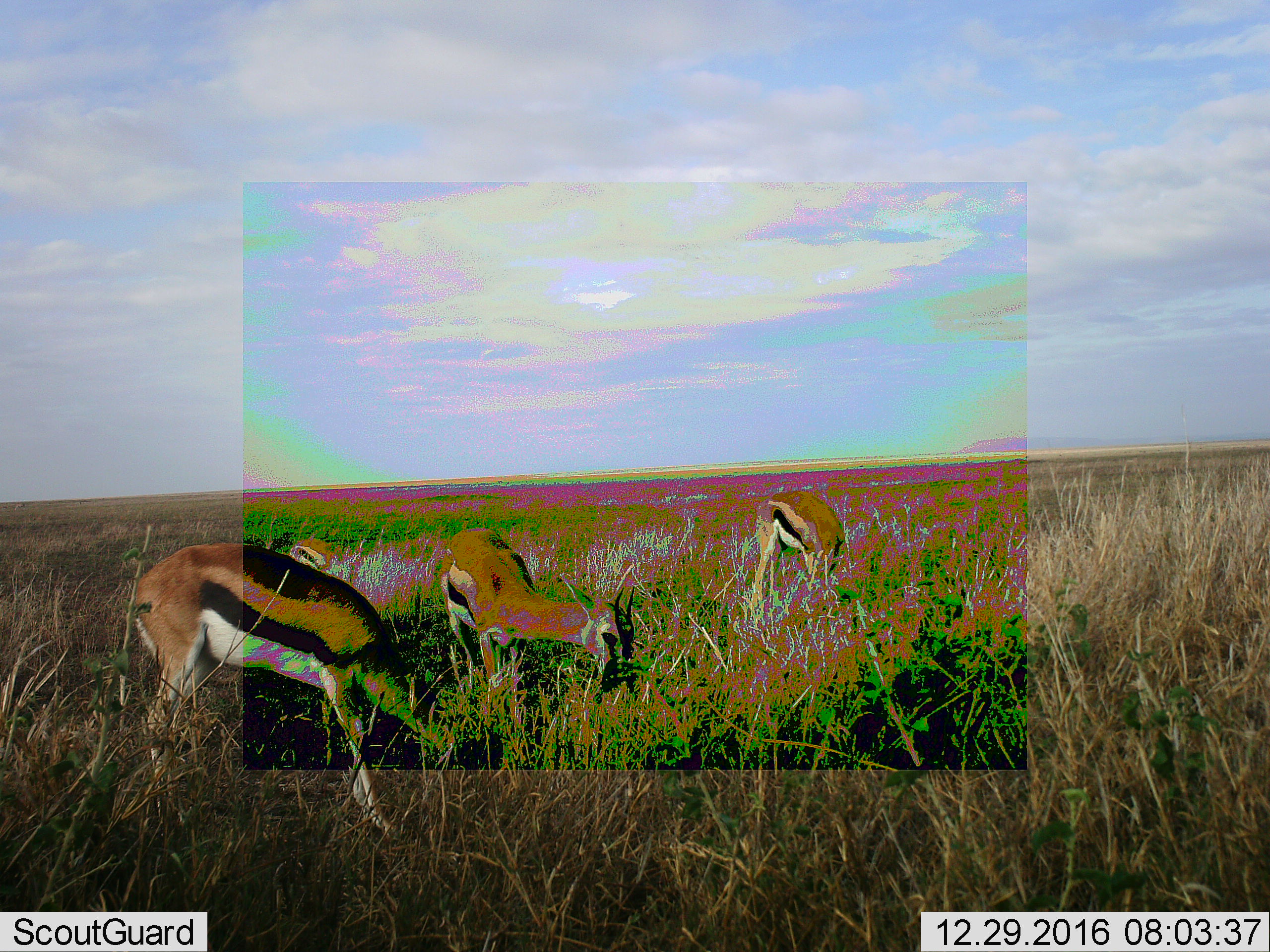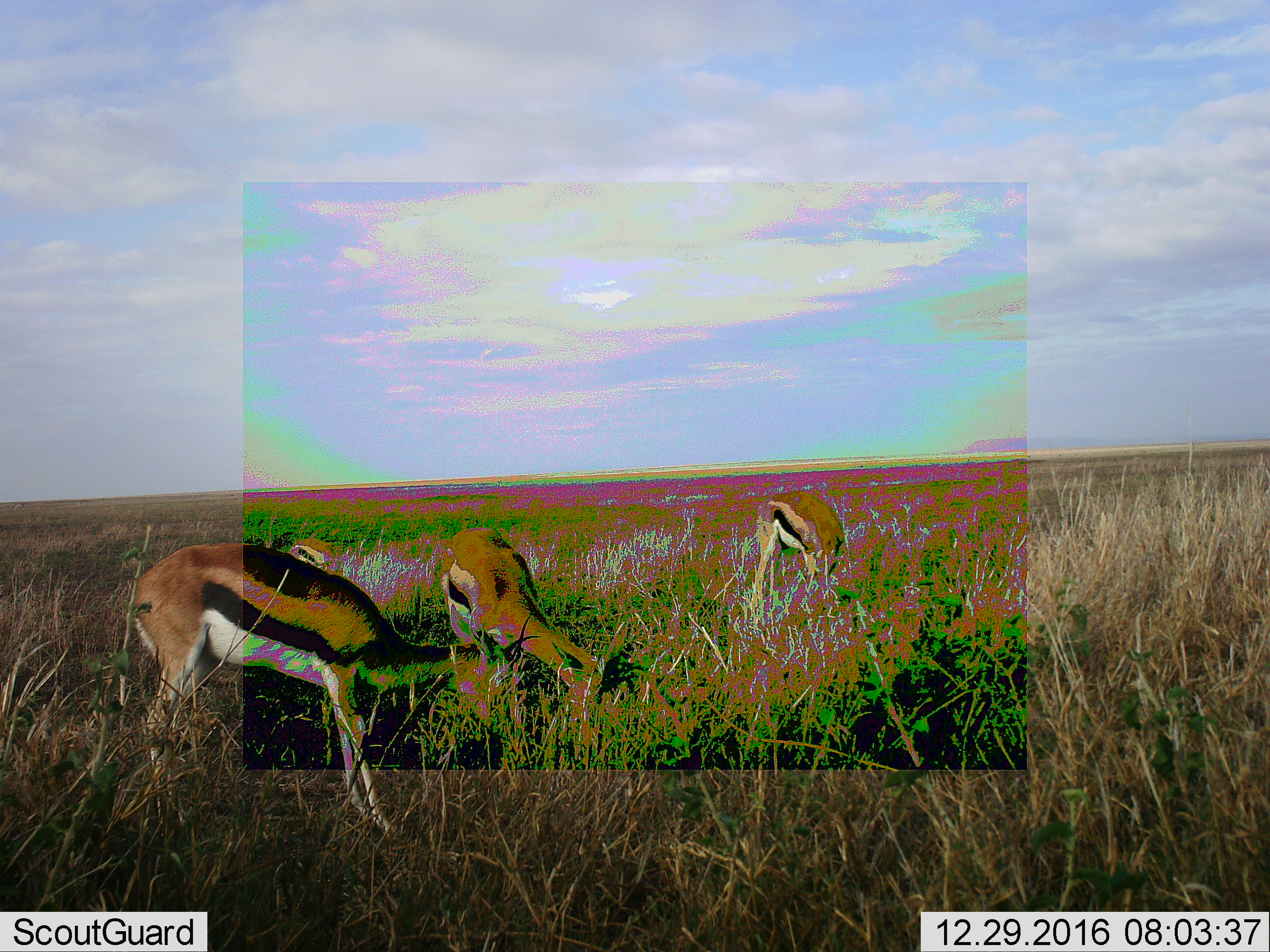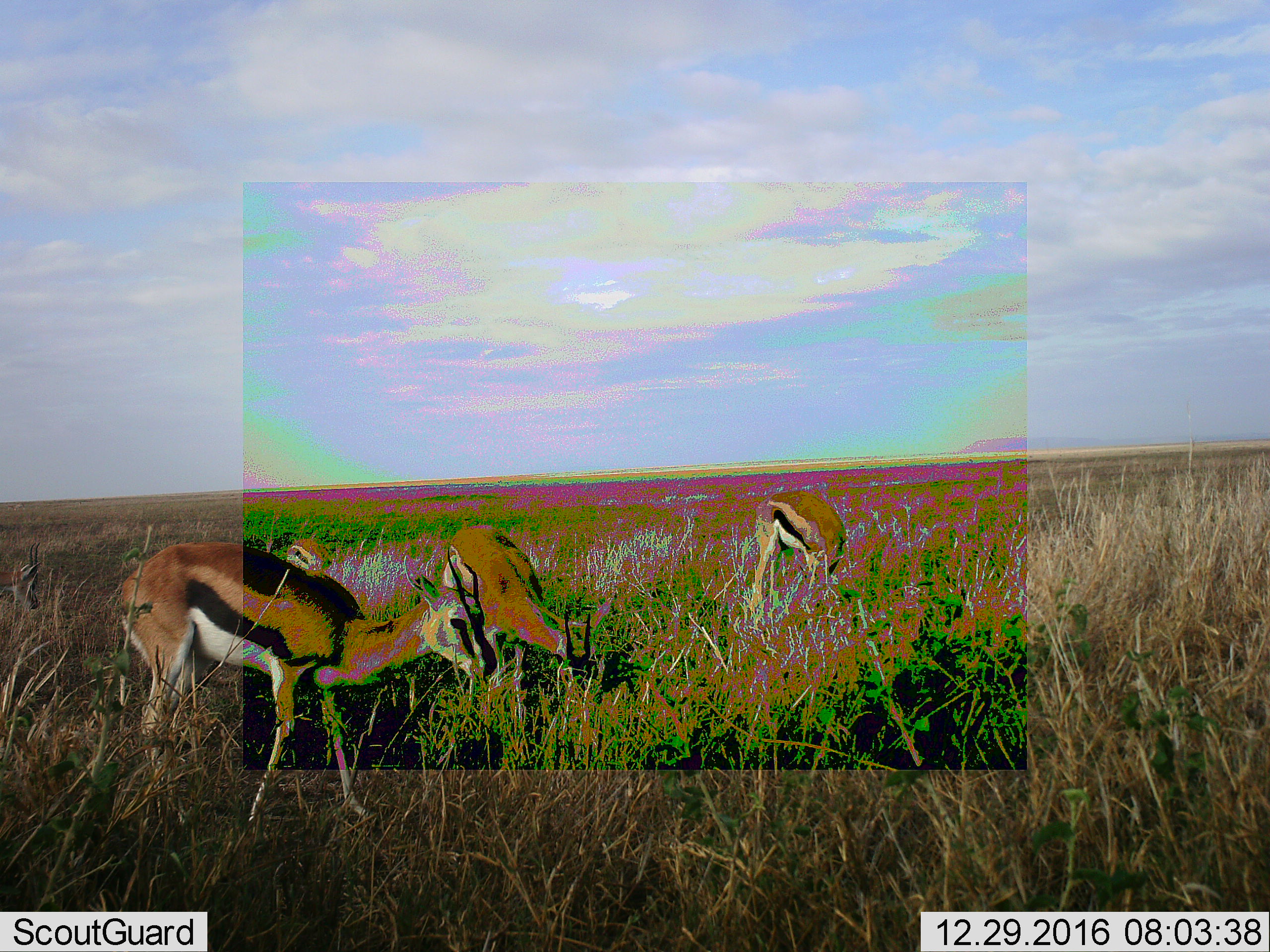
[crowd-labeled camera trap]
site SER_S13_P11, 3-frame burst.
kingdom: Animalia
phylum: Chordata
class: Mammalia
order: Artiodactyla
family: Bovidae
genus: Eudorcas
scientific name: Eudorcas thomsonii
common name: thomson's gazelle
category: gazellethomsons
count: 4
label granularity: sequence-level